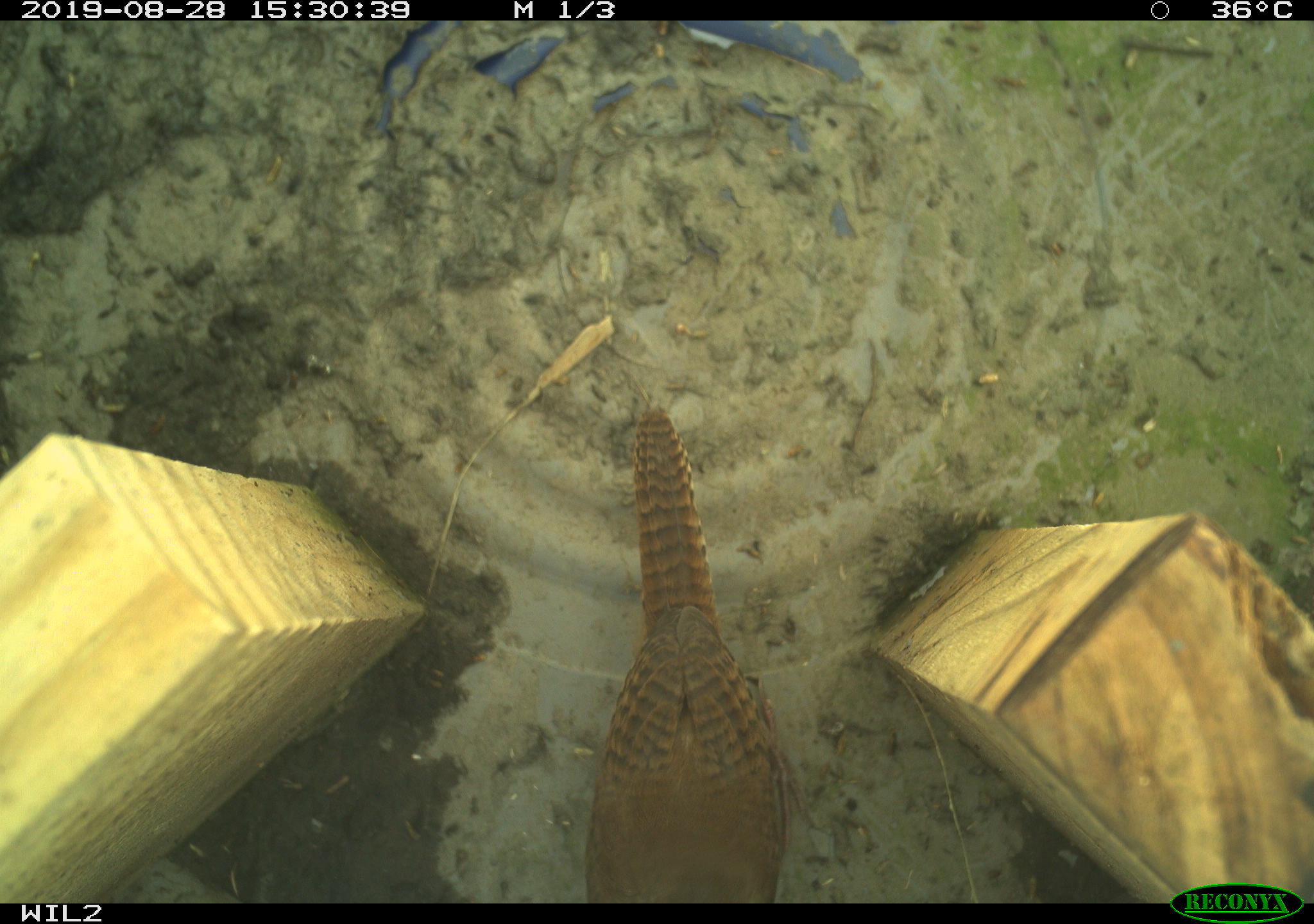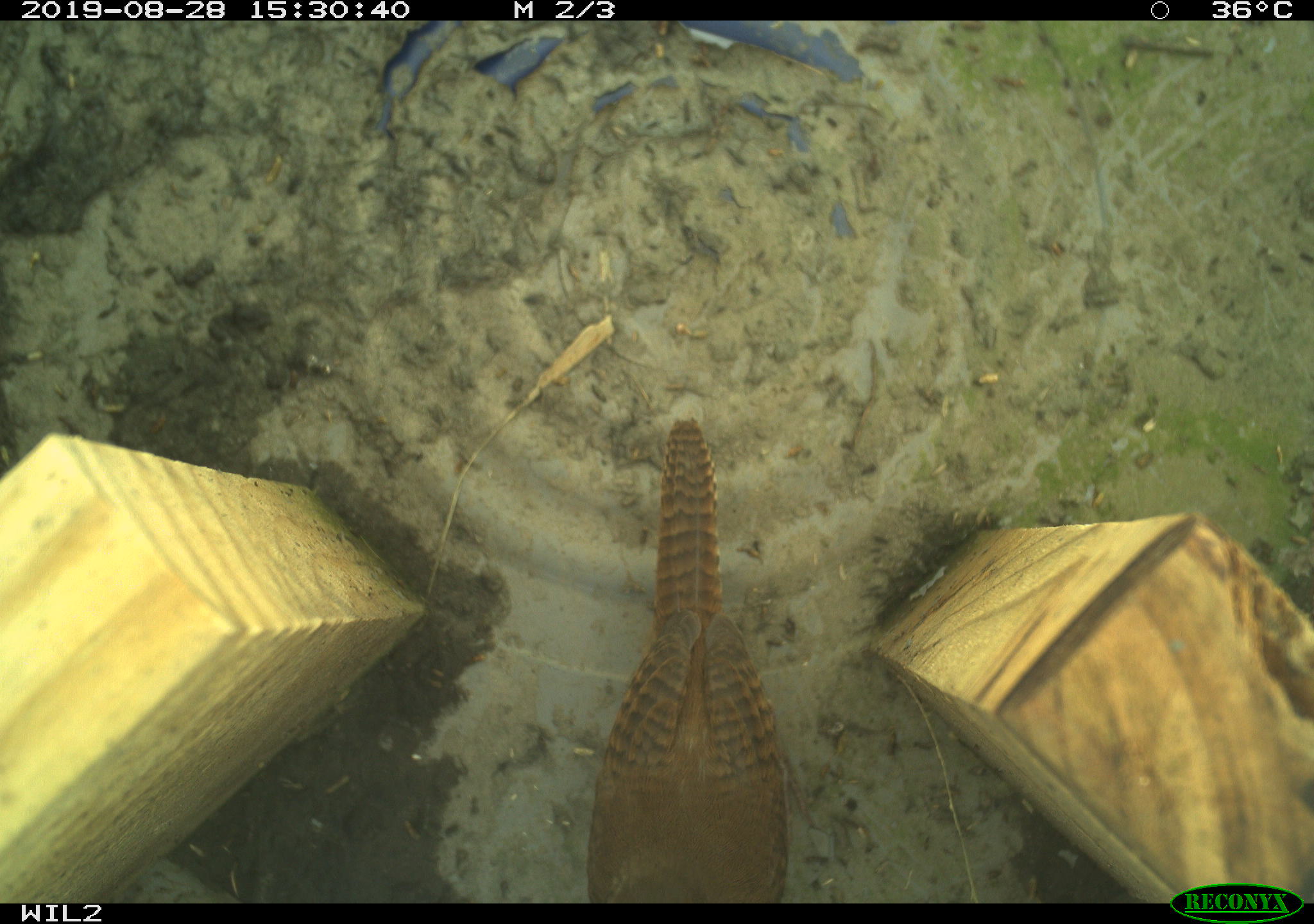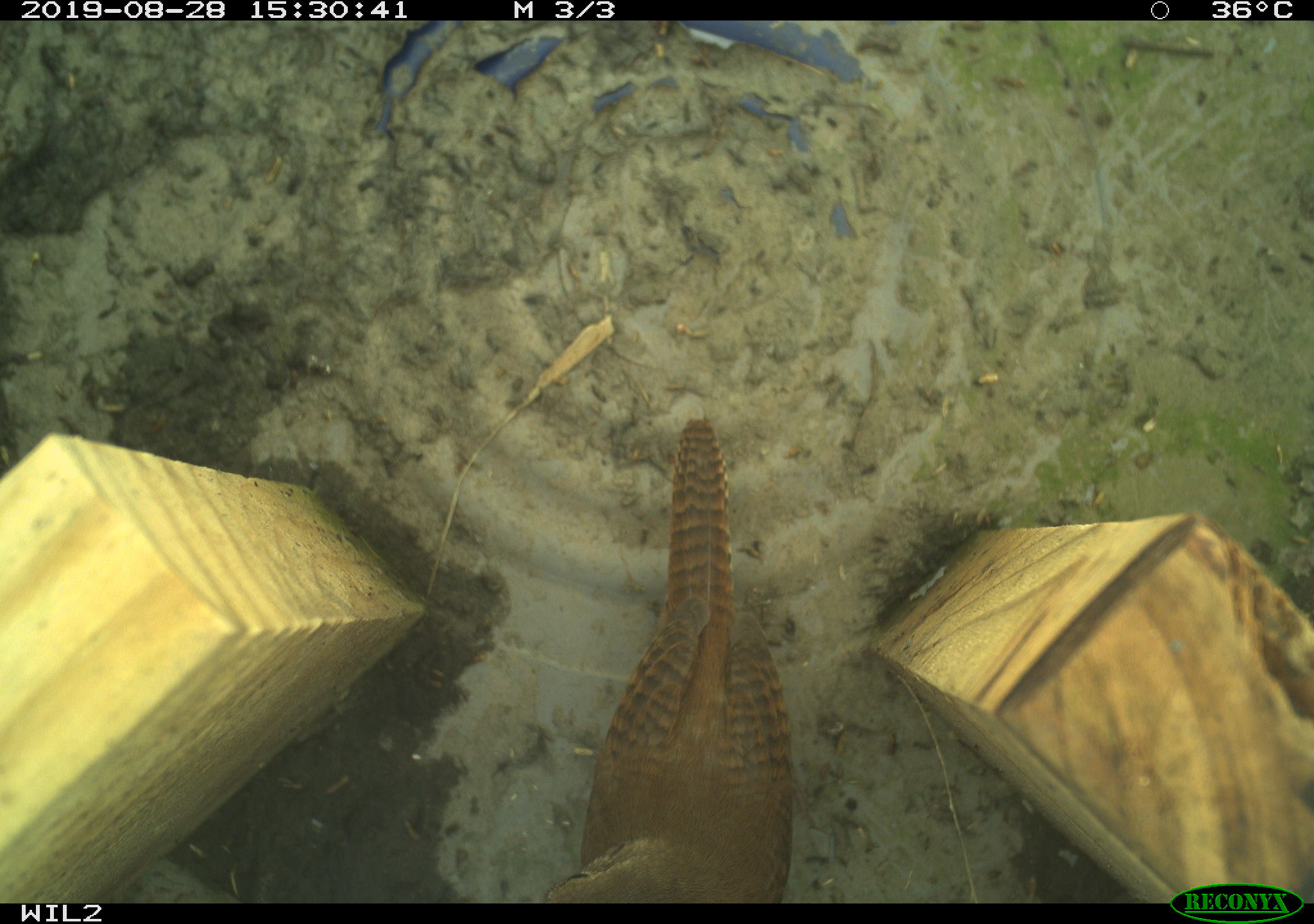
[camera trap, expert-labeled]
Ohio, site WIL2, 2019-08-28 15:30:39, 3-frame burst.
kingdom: Animalia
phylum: Chordata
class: Aves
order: Passeriformes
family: Troglodytidae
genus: Troglodytes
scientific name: Troglodytes aedon aedon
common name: northern house wren